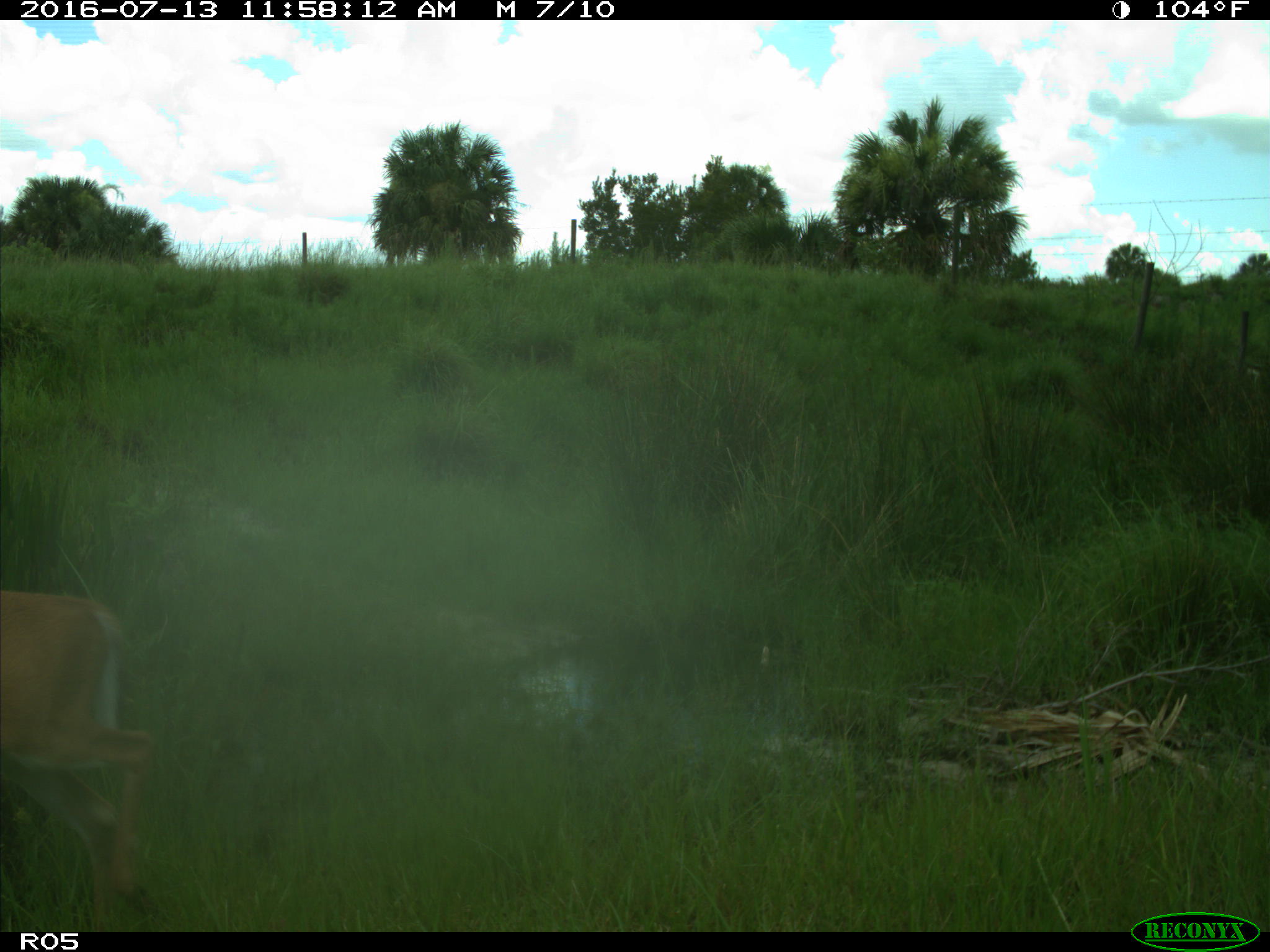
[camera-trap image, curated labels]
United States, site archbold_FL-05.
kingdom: Animalia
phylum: Chordata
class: Mammalia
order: Artiodactyla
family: Cervidae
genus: Odocoileus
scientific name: Odocoileus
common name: deer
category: unidentified deer